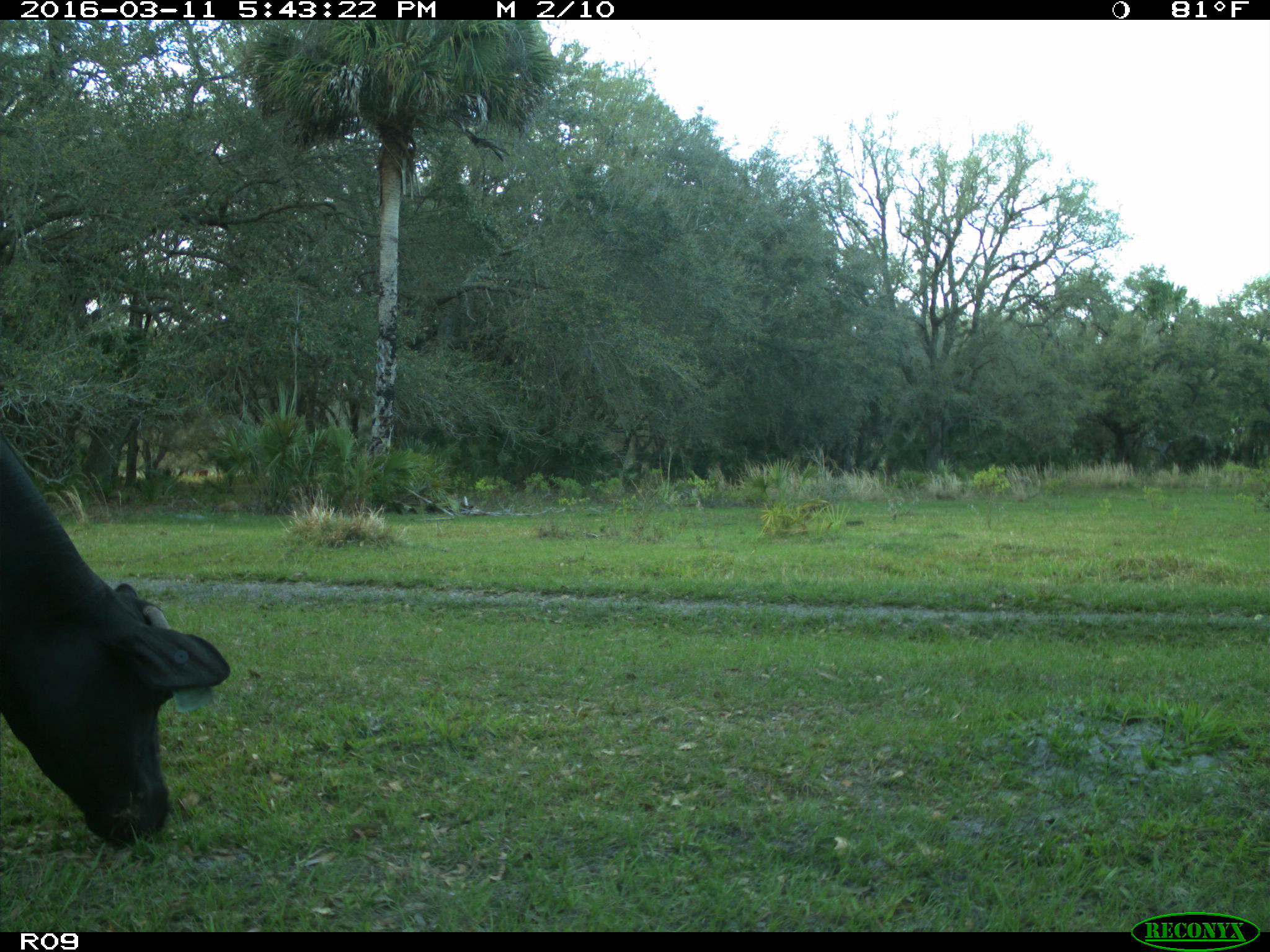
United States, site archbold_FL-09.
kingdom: Animalia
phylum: Chordata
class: Mammalia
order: Artiodactyla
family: Bovidae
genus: Bos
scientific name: Bos taurus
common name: domestic cow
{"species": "Bos taurus (domestic cow)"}